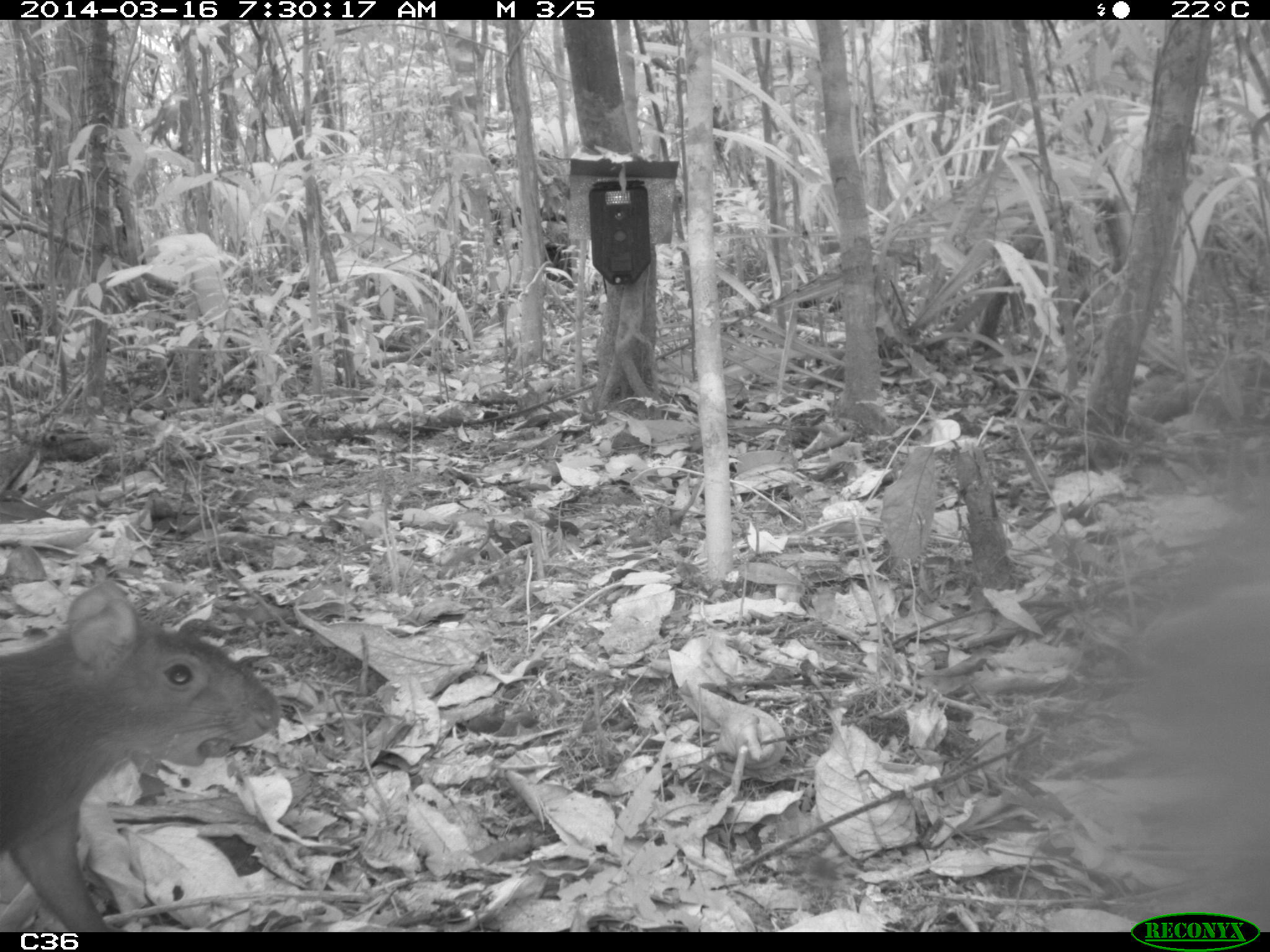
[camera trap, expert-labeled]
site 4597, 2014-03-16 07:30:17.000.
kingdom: Animalia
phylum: Chordata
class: Mammalia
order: Rodentia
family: Dasyproctidae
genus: Dasyprocta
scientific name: Dasyprocta leporina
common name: red-rumped agouti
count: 1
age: adult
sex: female